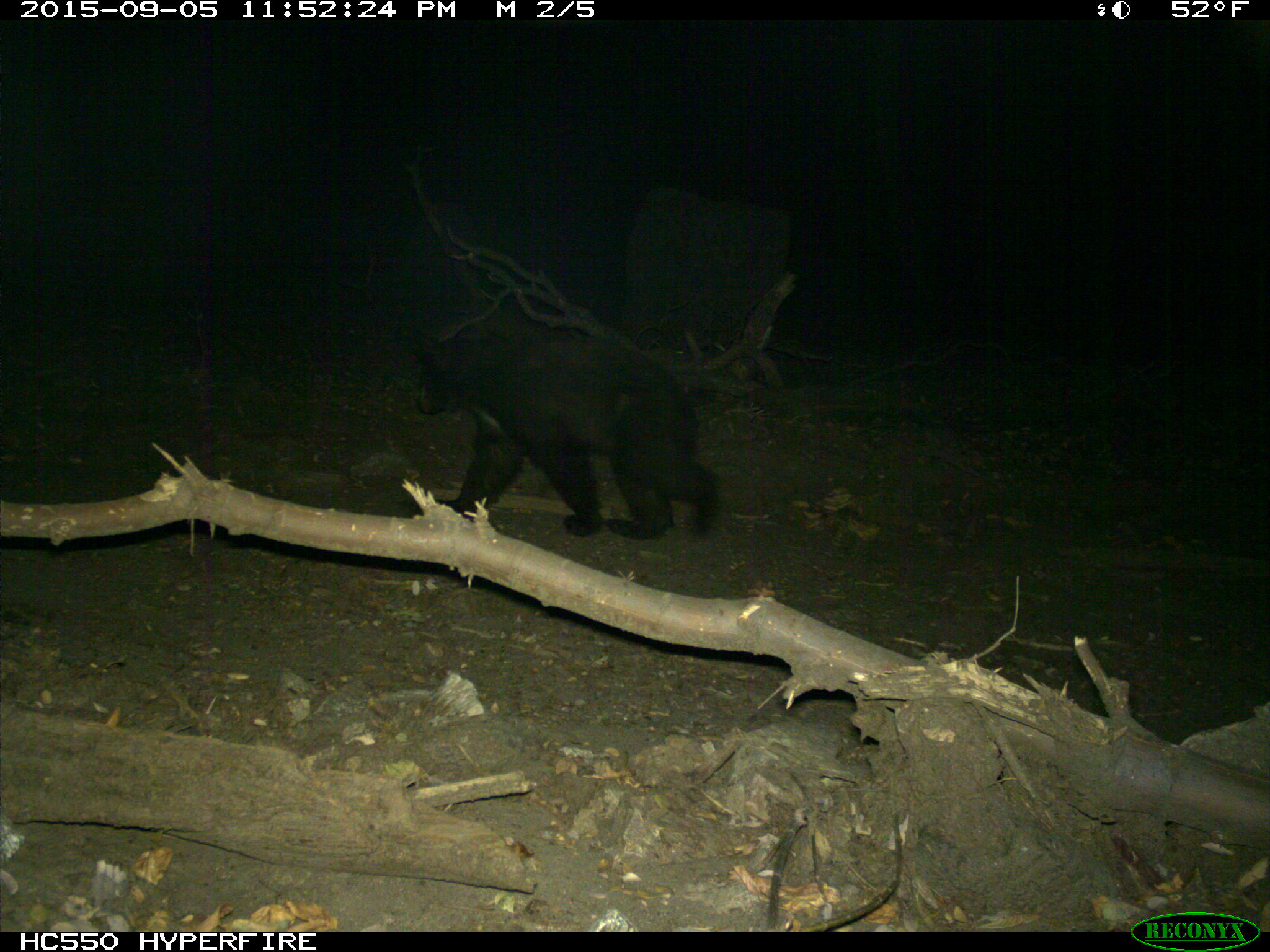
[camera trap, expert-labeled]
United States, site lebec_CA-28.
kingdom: Animalia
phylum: Chordata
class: Mammalia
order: Carnivora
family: Ursidae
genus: Ursus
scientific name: Ursus americanus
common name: american black bear